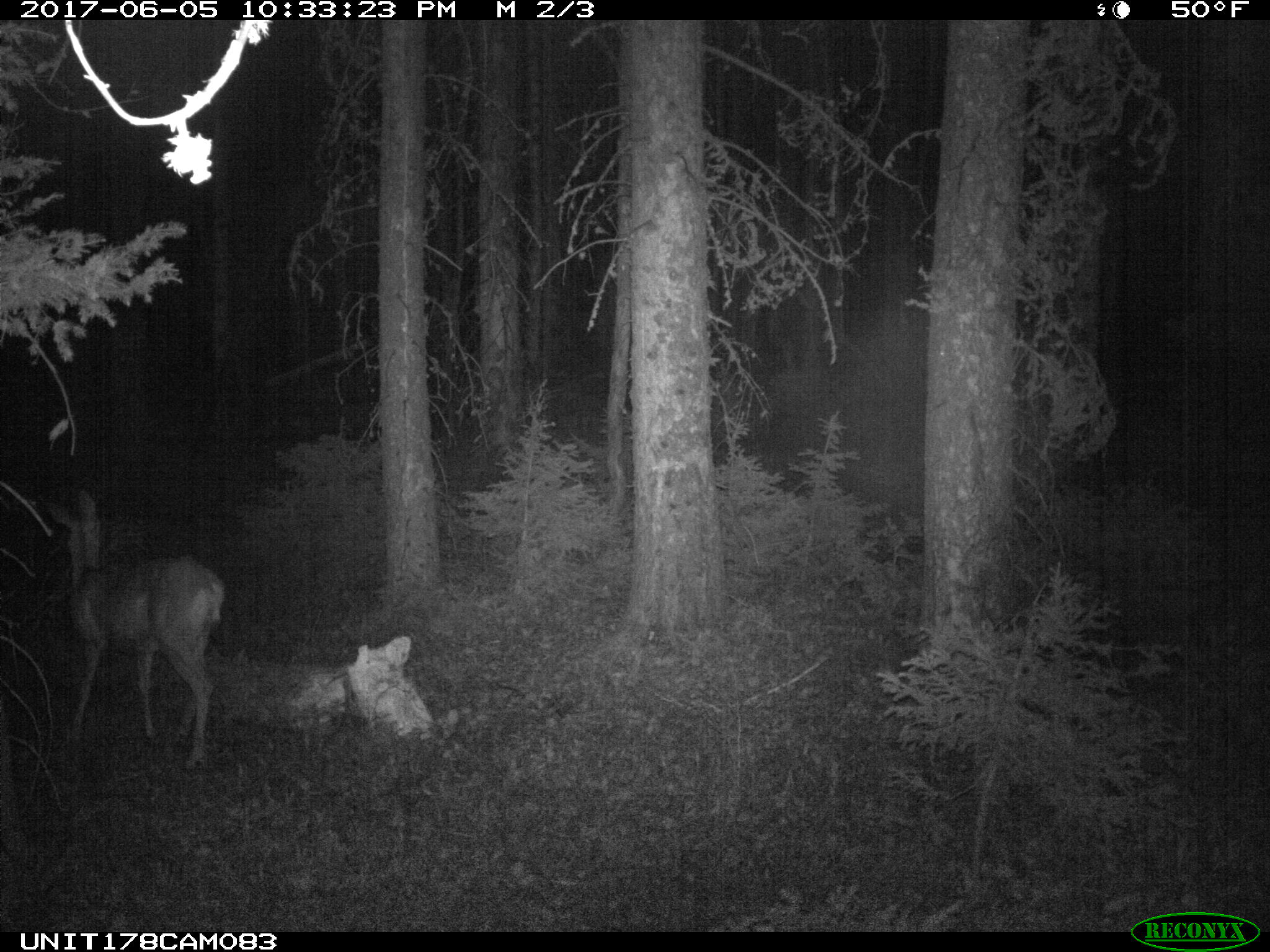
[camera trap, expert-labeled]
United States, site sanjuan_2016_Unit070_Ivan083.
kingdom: Animalia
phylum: Chordata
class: Mammalia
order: Artiodactyla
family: Cervidae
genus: Odocoileus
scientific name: Odocoileus hemionus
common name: mule deer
Odocoileus hemionus (mule deer).